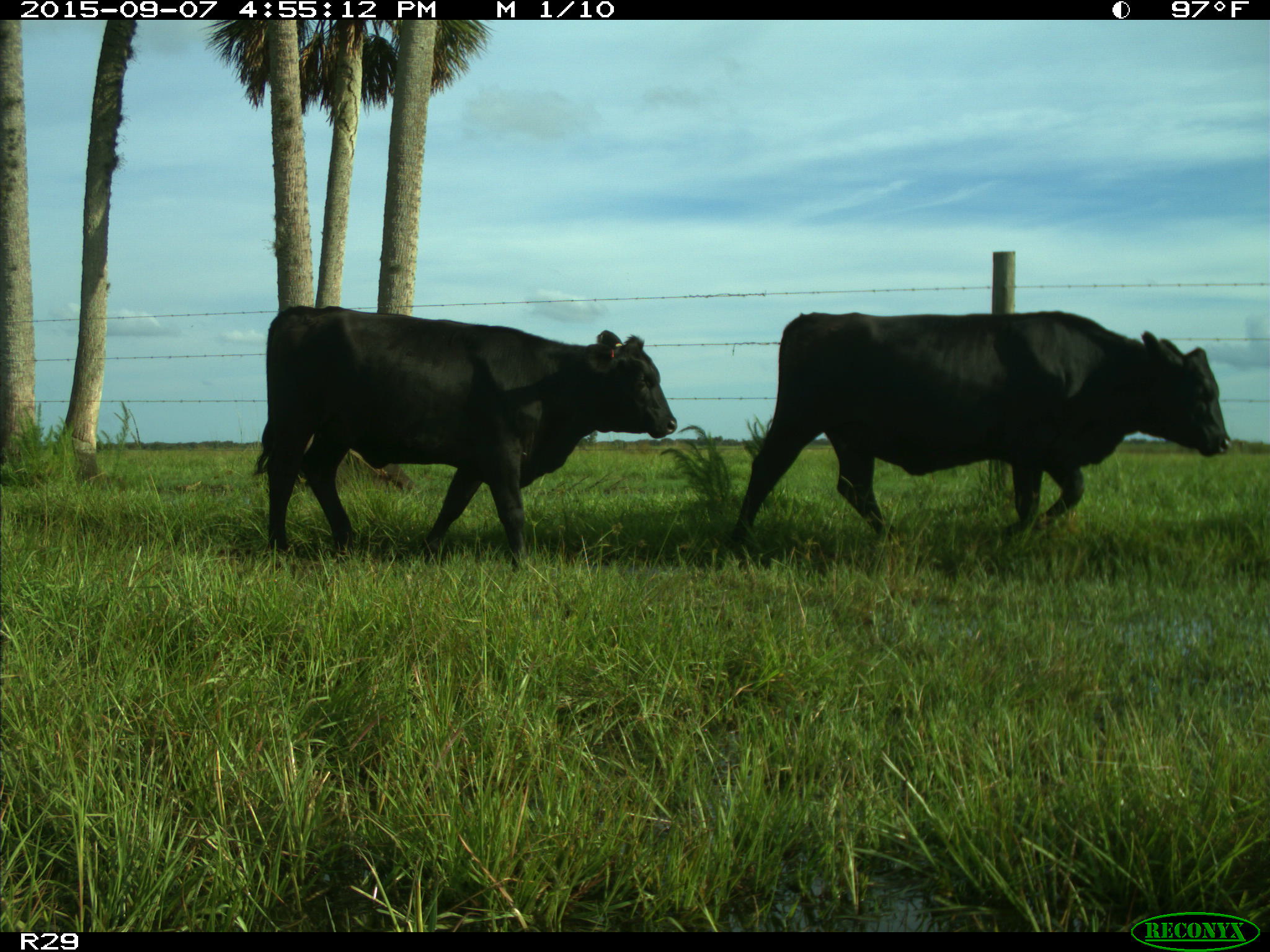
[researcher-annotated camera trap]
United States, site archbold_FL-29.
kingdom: Animalia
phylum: Chordata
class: Mammalia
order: Artiodactyla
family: Bovidae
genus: Bos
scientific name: Bos taurus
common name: domestic cow